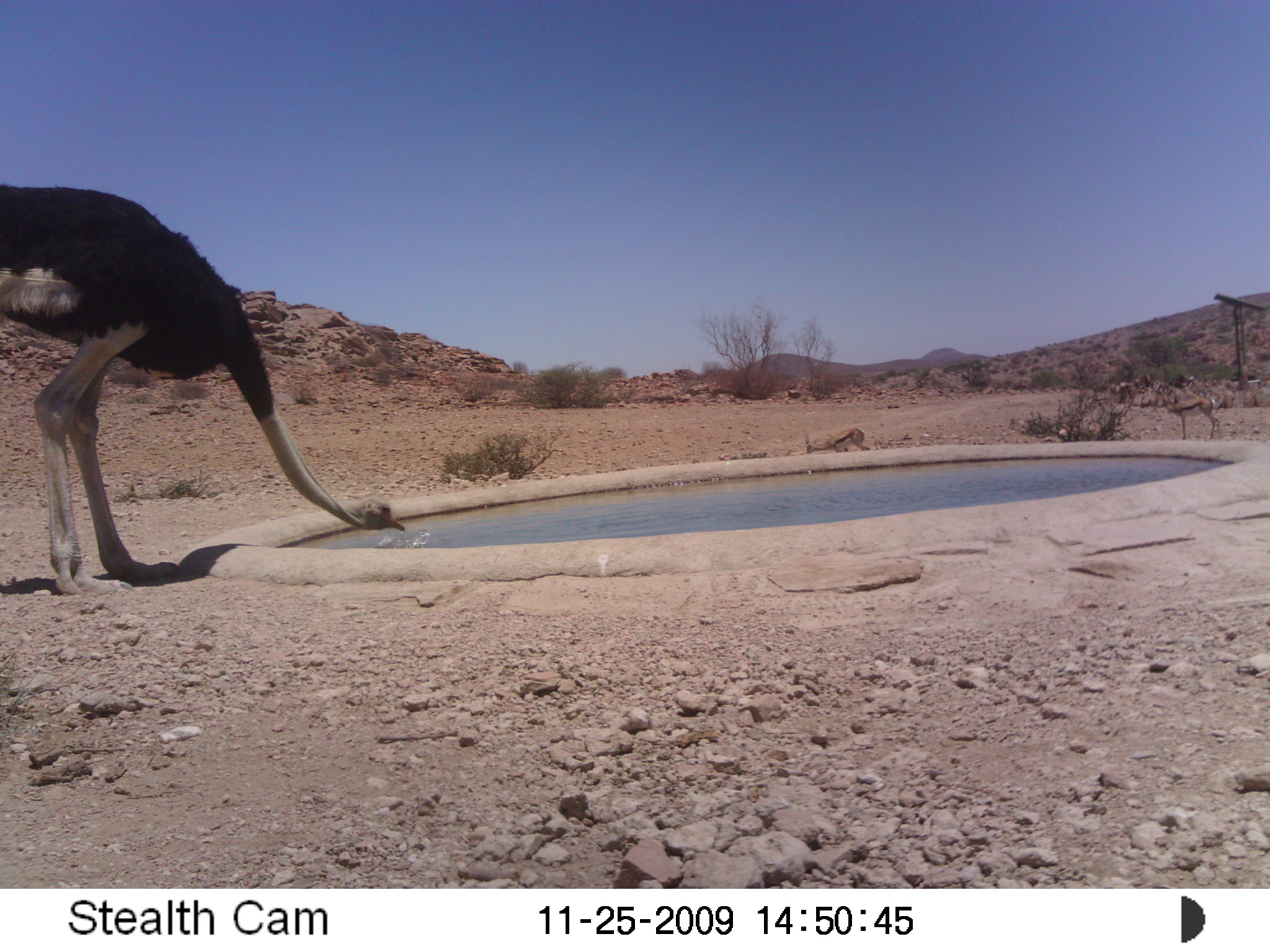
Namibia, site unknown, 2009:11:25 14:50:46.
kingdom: Animalia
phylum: Chordata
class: Aves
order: Struthioniformes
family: Struthionidae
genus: Struthio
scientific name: Struthio camelus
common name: common ostrich